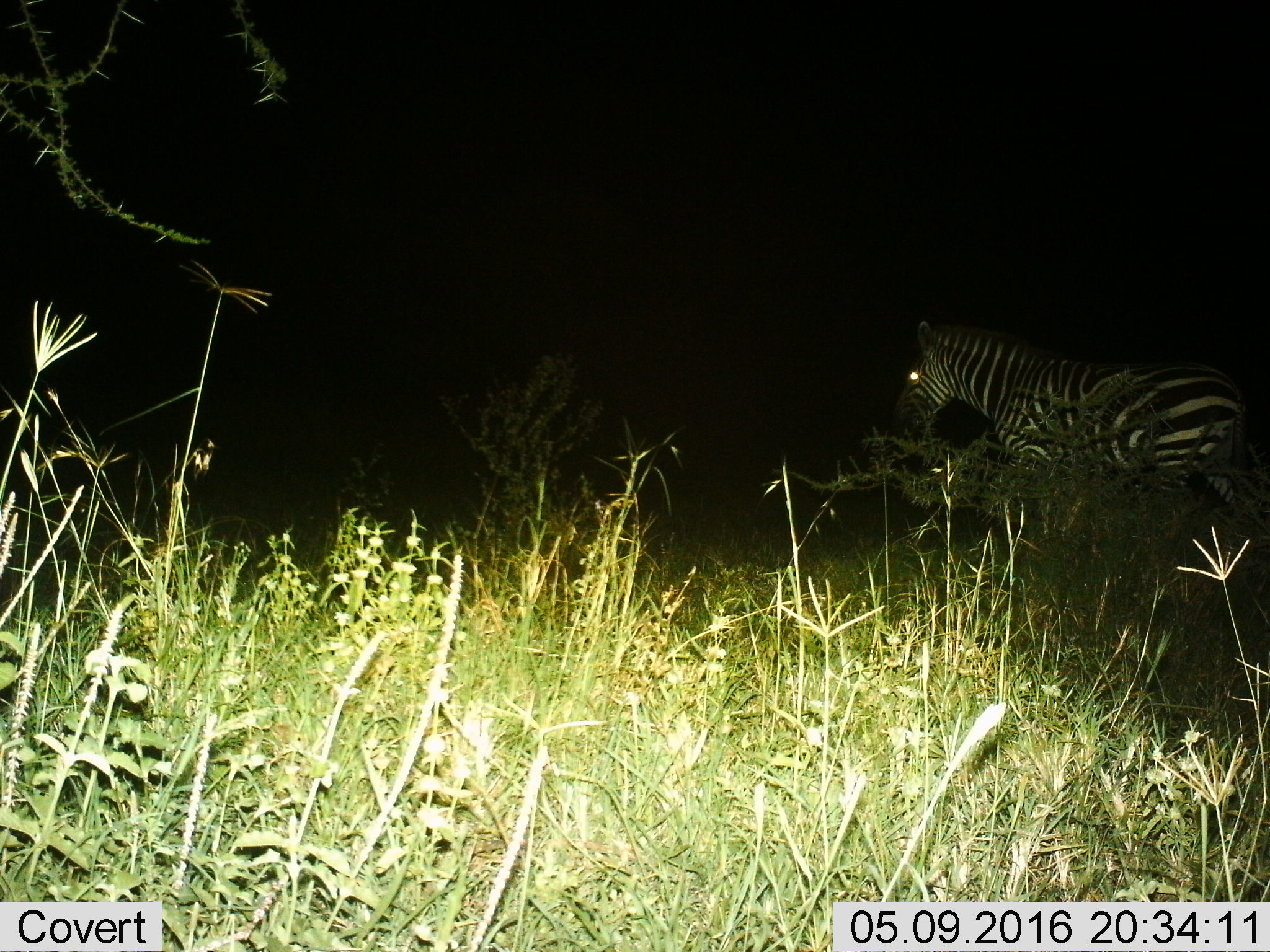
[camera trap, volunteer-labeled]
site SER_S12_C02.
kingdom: Animalia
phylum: Chordata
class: Mammalia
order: Perissodactyla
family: Equidae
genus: Equus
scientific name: Equus quagga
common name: plains zebra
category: zebraplains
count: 1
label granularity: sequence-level